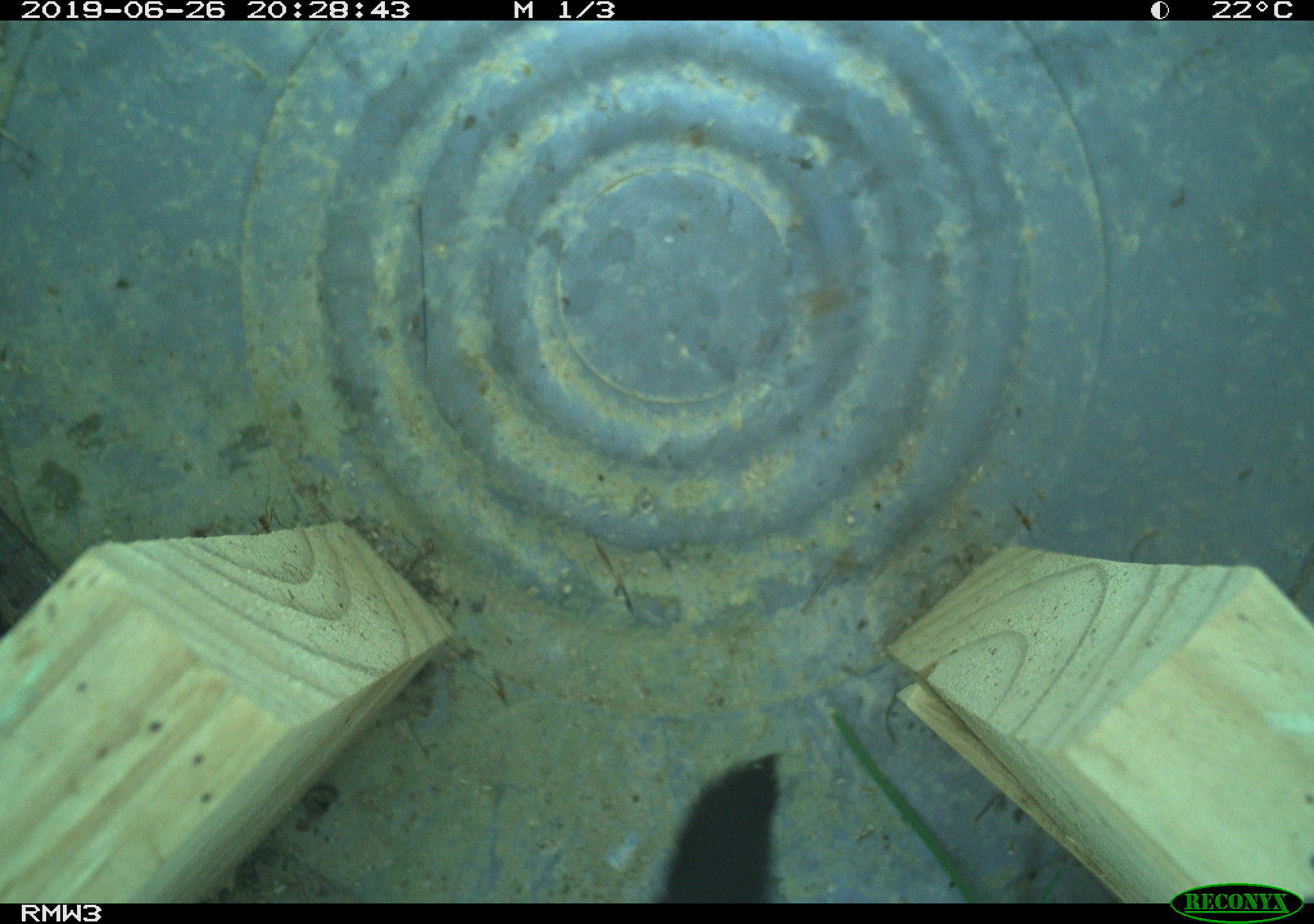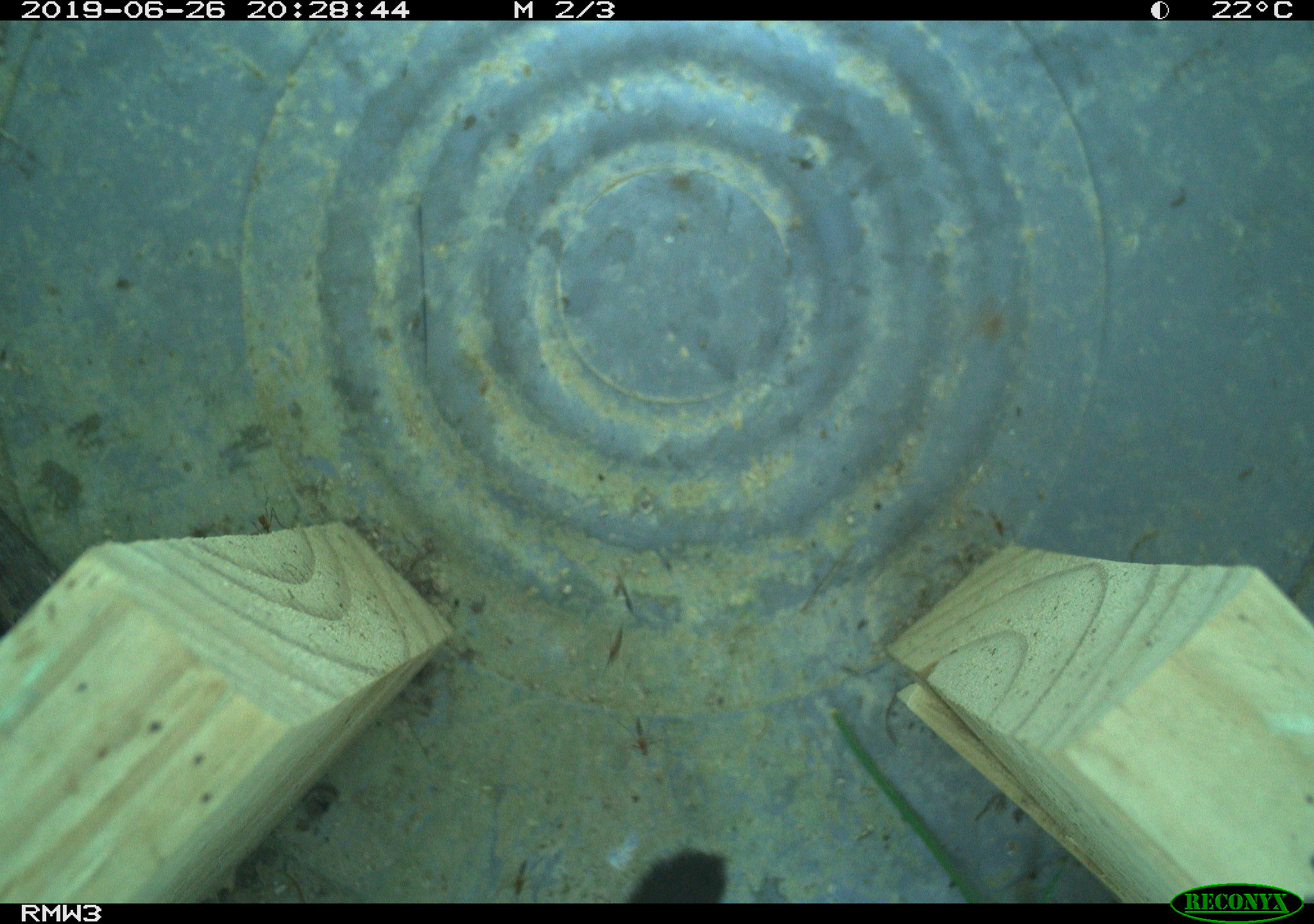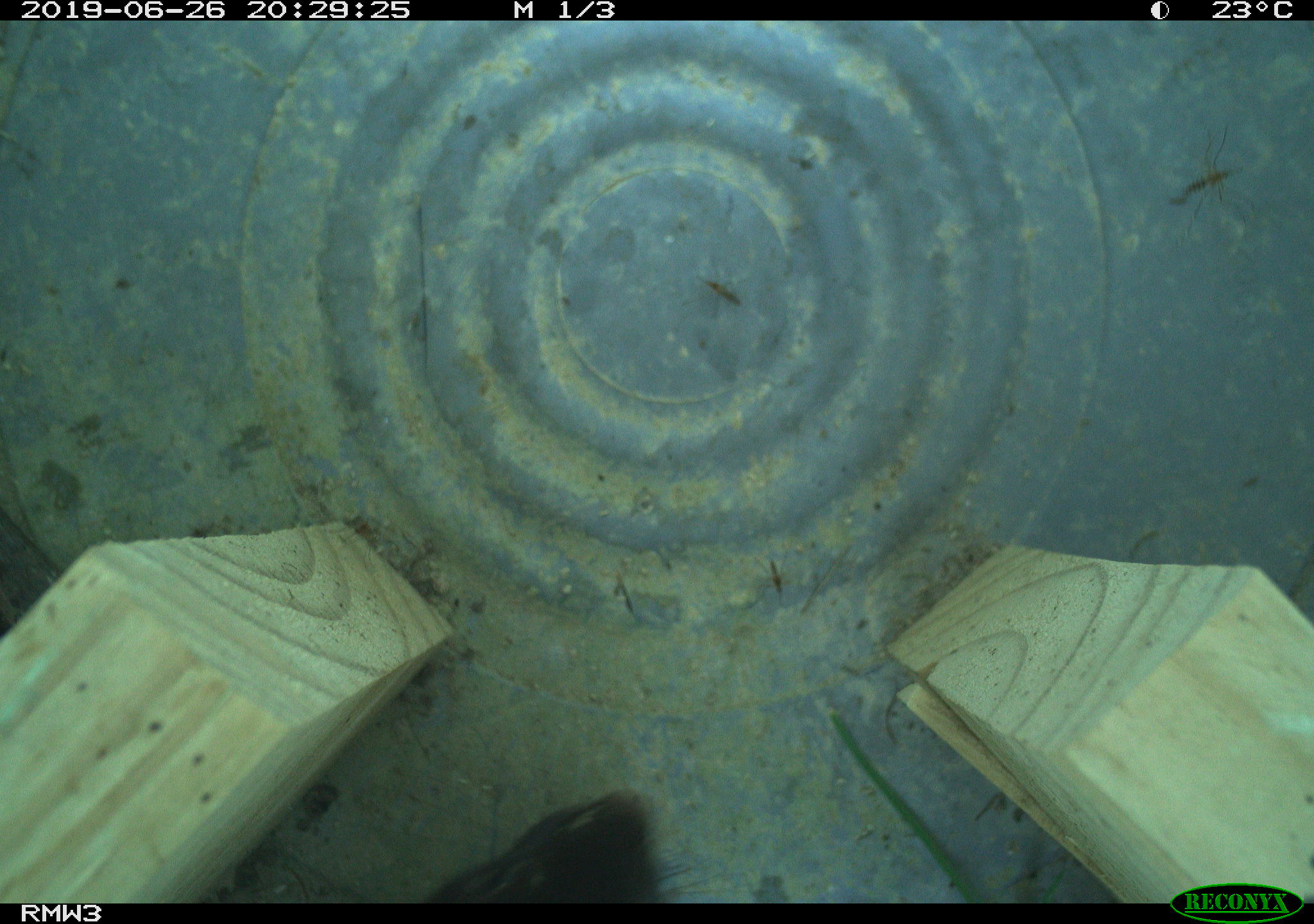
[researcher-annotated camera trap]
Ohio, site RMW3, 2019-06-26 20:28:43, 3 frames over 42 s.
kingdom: Animalia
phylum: Chordata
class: Mammalia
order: Carnivora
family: Mustelidae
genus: Neogale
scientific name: Neogale vison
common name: american mink